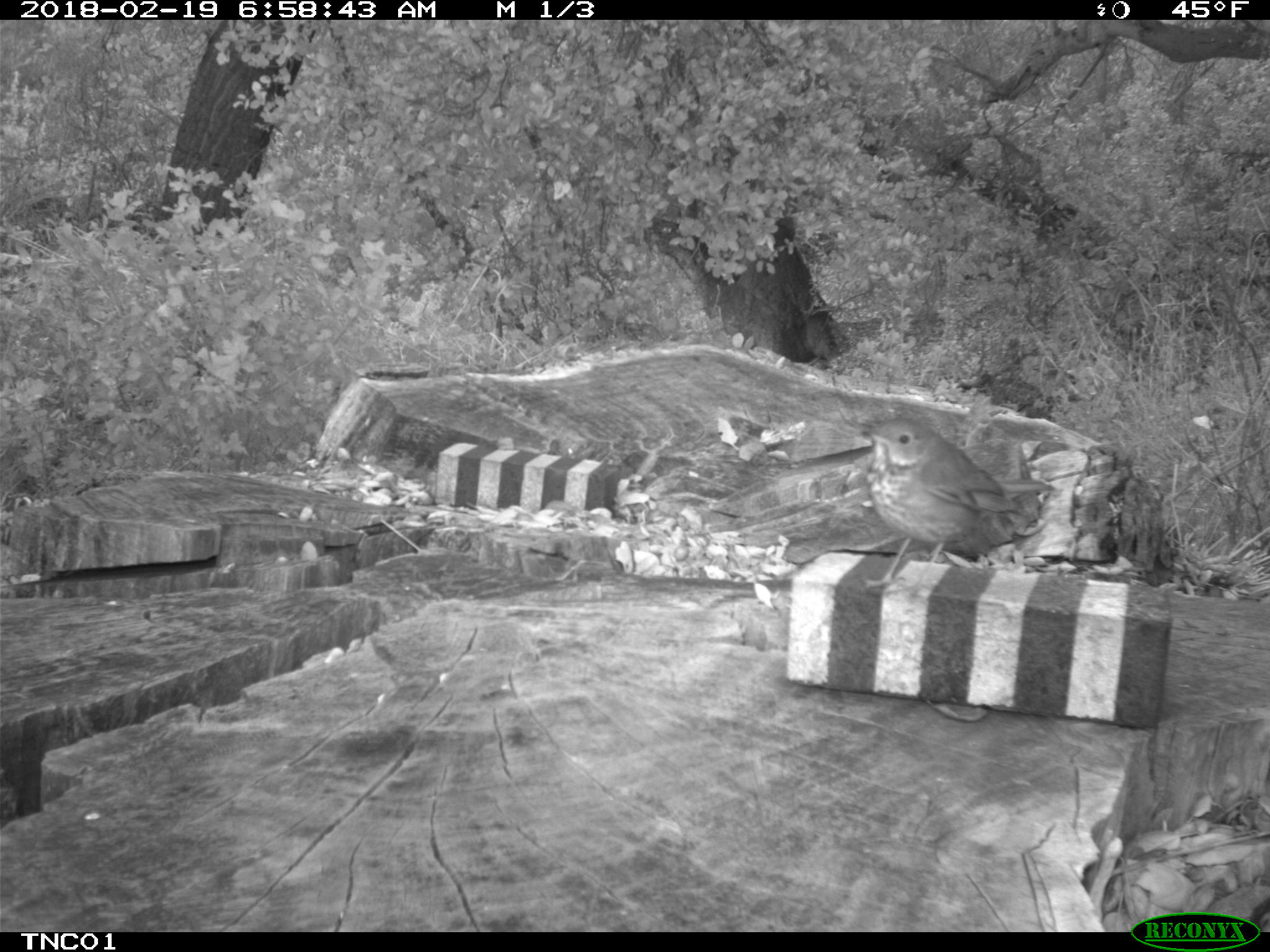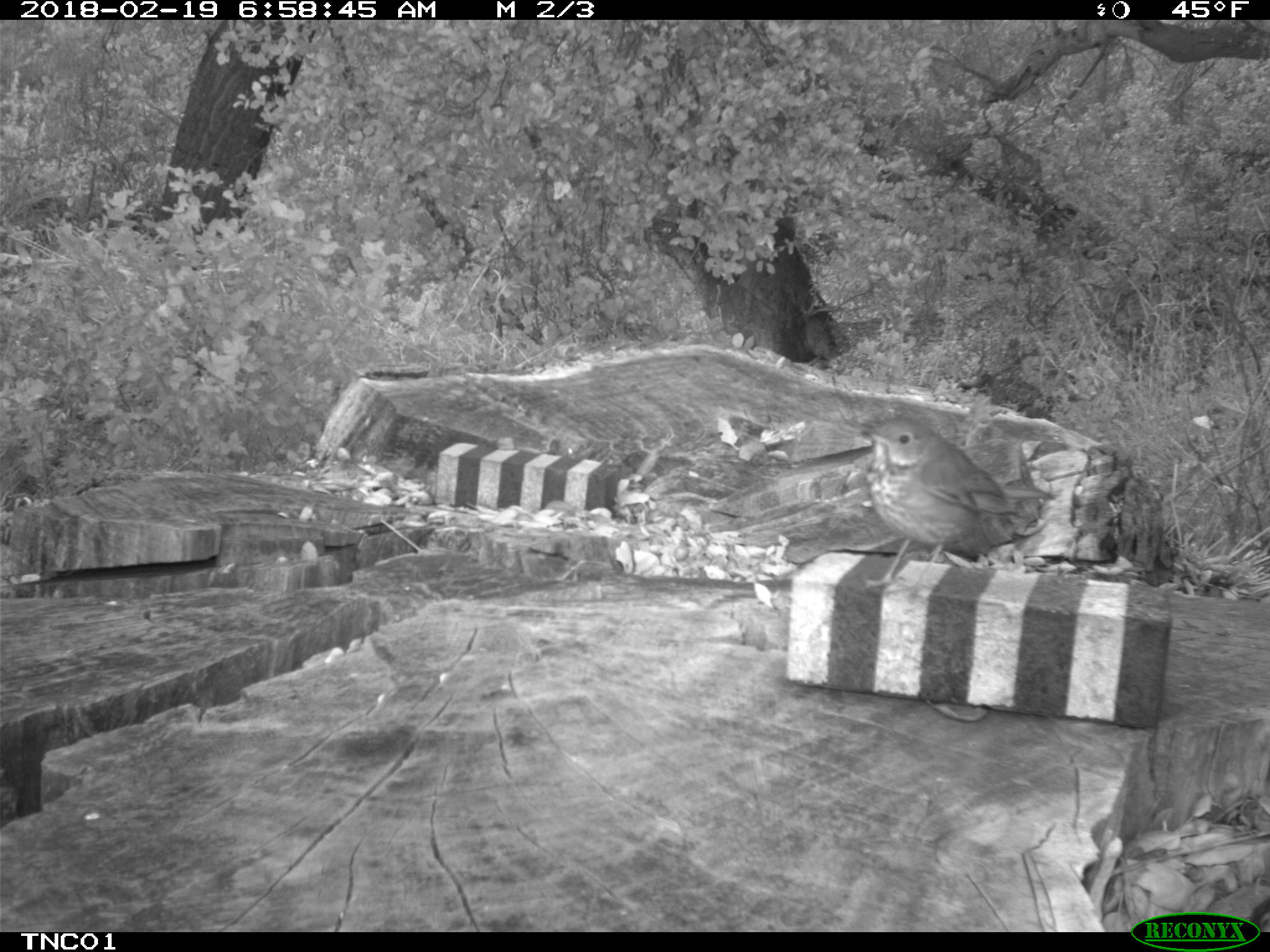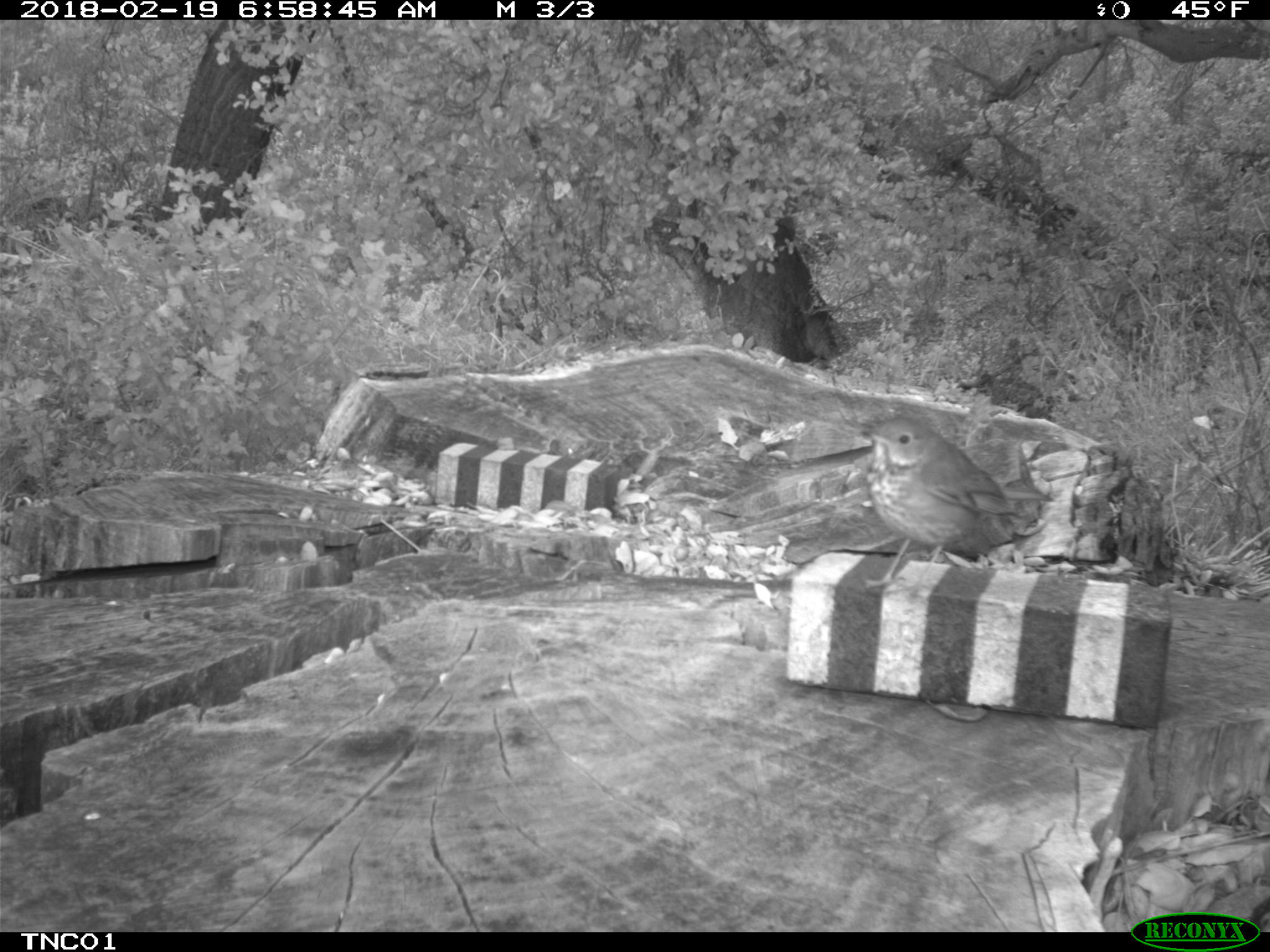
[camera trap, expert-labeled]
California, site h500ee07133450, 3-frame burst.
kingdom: Animalia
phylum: Chordata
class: Aves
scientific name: Aves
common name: bird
Bird (Aves).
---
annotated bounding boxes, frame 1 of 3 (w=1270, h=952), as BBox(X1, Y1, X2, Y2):
bird: BBox(859, 418, 1052, 597)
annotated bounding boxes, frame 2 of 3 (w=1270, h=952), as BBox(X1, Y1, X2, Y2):
bird: BBox(857, 417, 1055, 602)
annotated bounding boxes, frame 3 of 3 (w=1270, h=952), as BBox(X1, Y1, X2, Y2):
bird: BBox(858, 418, 1054, 588)